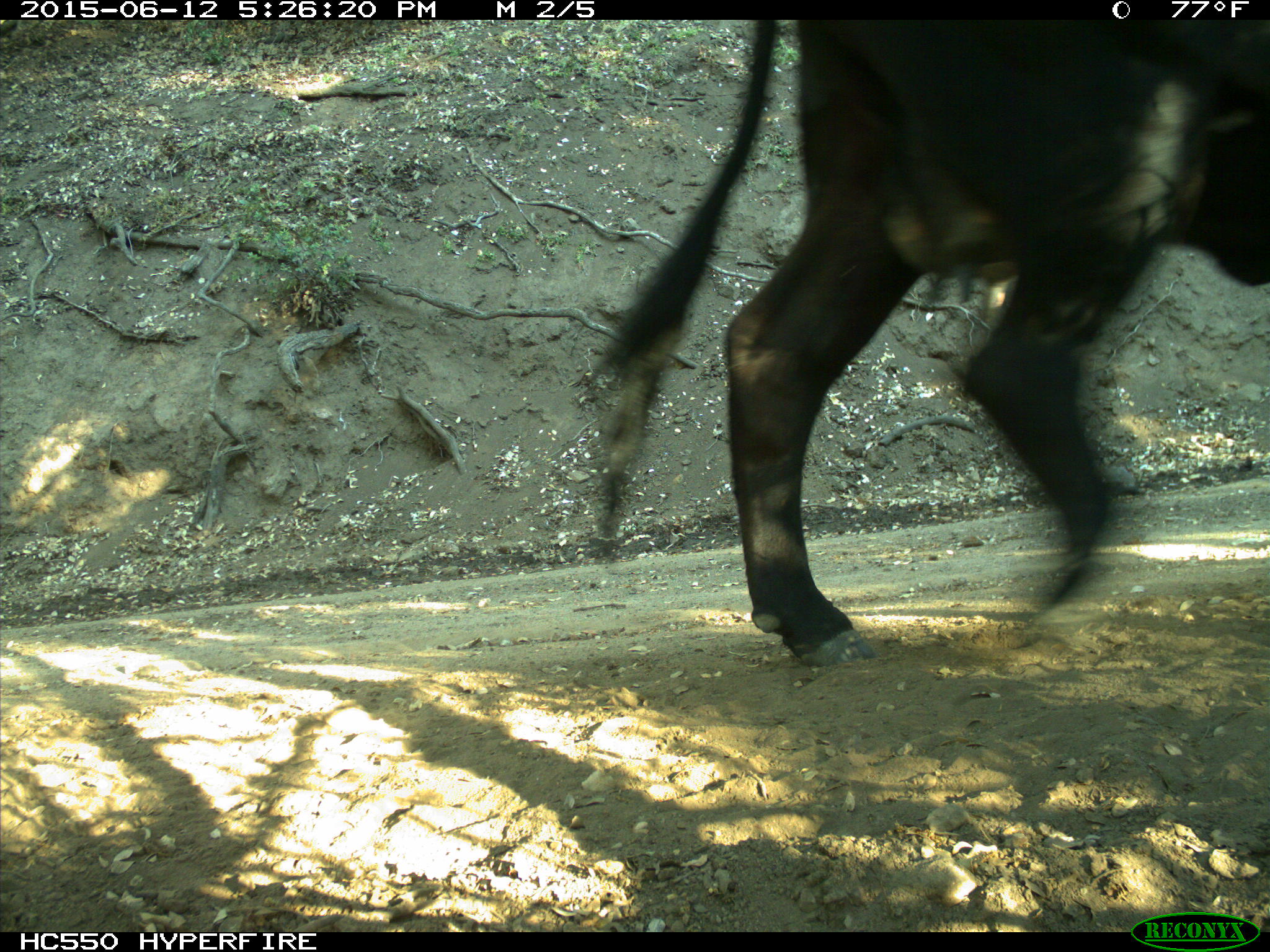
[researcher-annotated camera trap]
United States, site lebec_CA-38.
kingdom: Animalia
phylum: Chordata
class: Mammalia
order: Artiodactyla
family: Bovidae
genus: Bos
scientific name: Bos taurus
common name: domestic cow